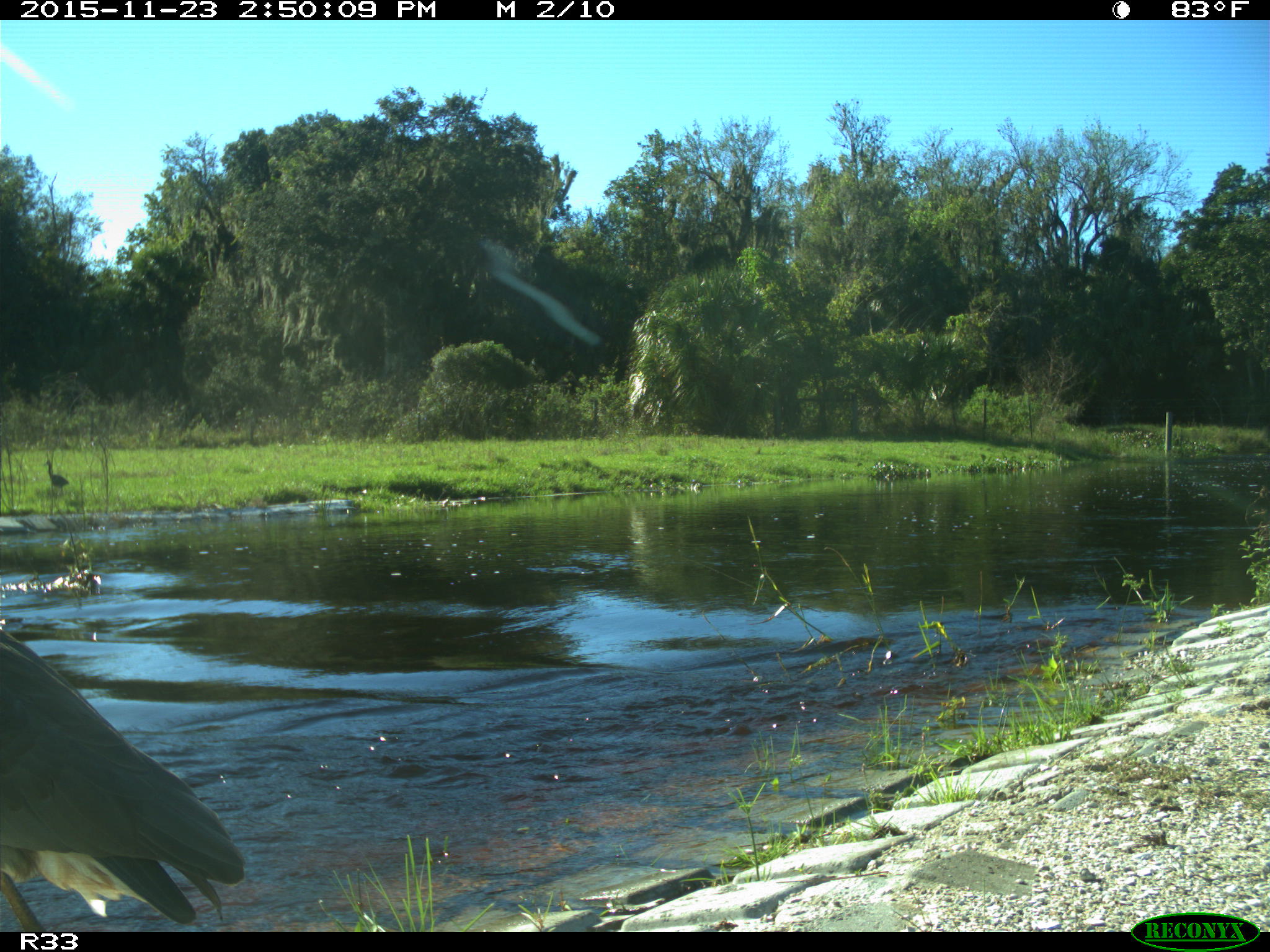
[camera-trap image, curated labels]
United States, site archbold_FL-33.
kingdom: Animalia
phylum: Chordata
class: Aves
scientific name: Aves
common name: birds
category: unidentified bird